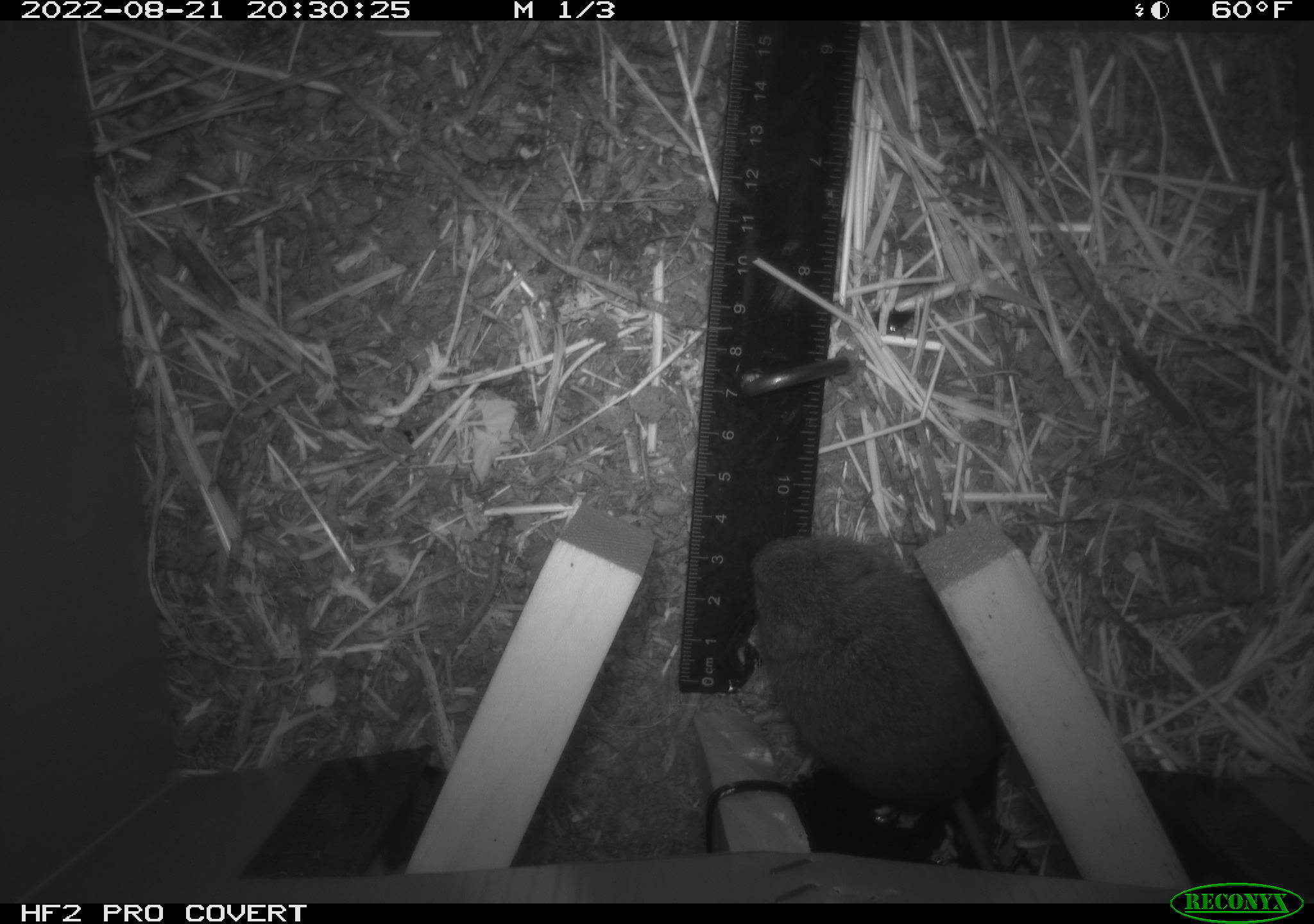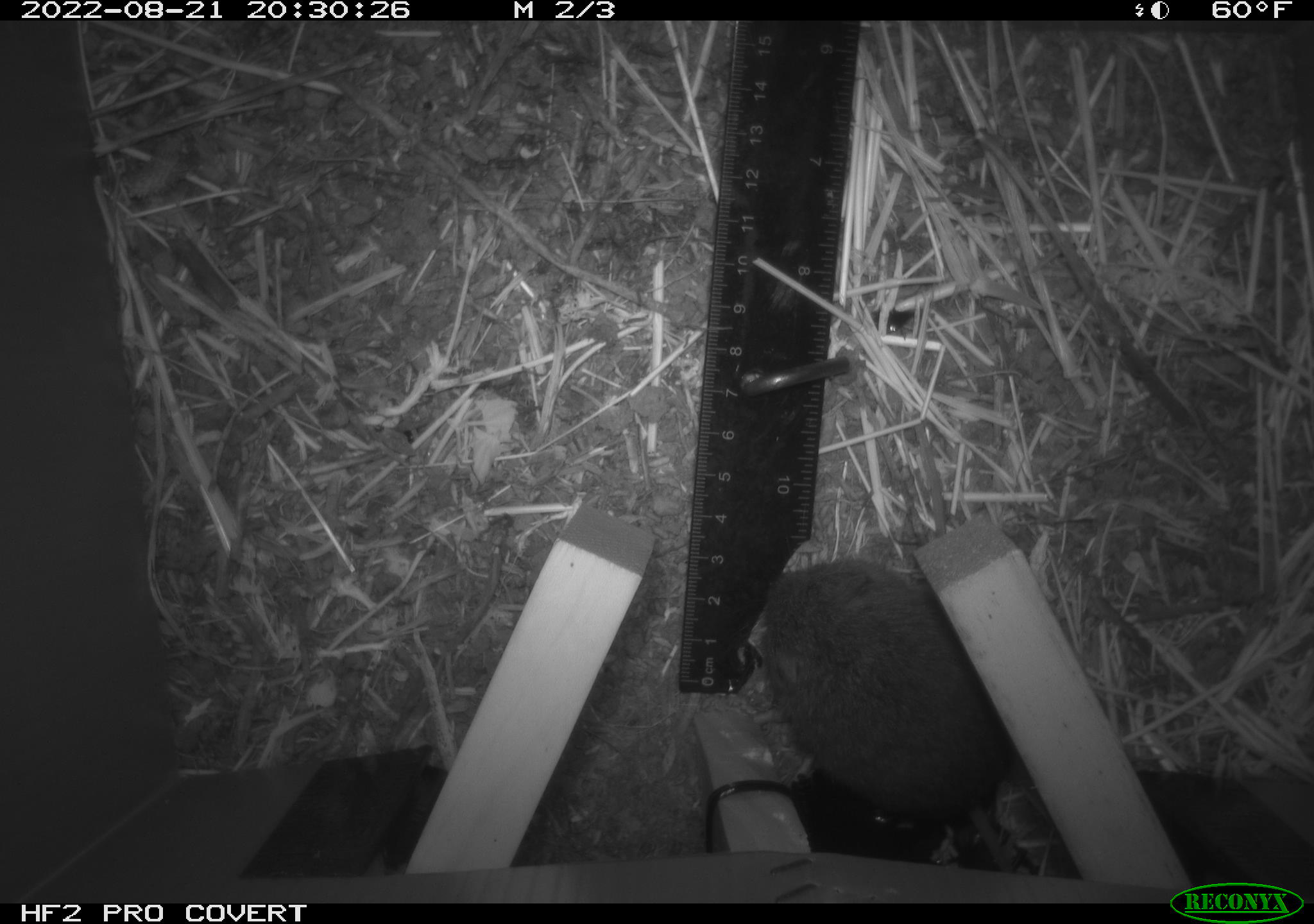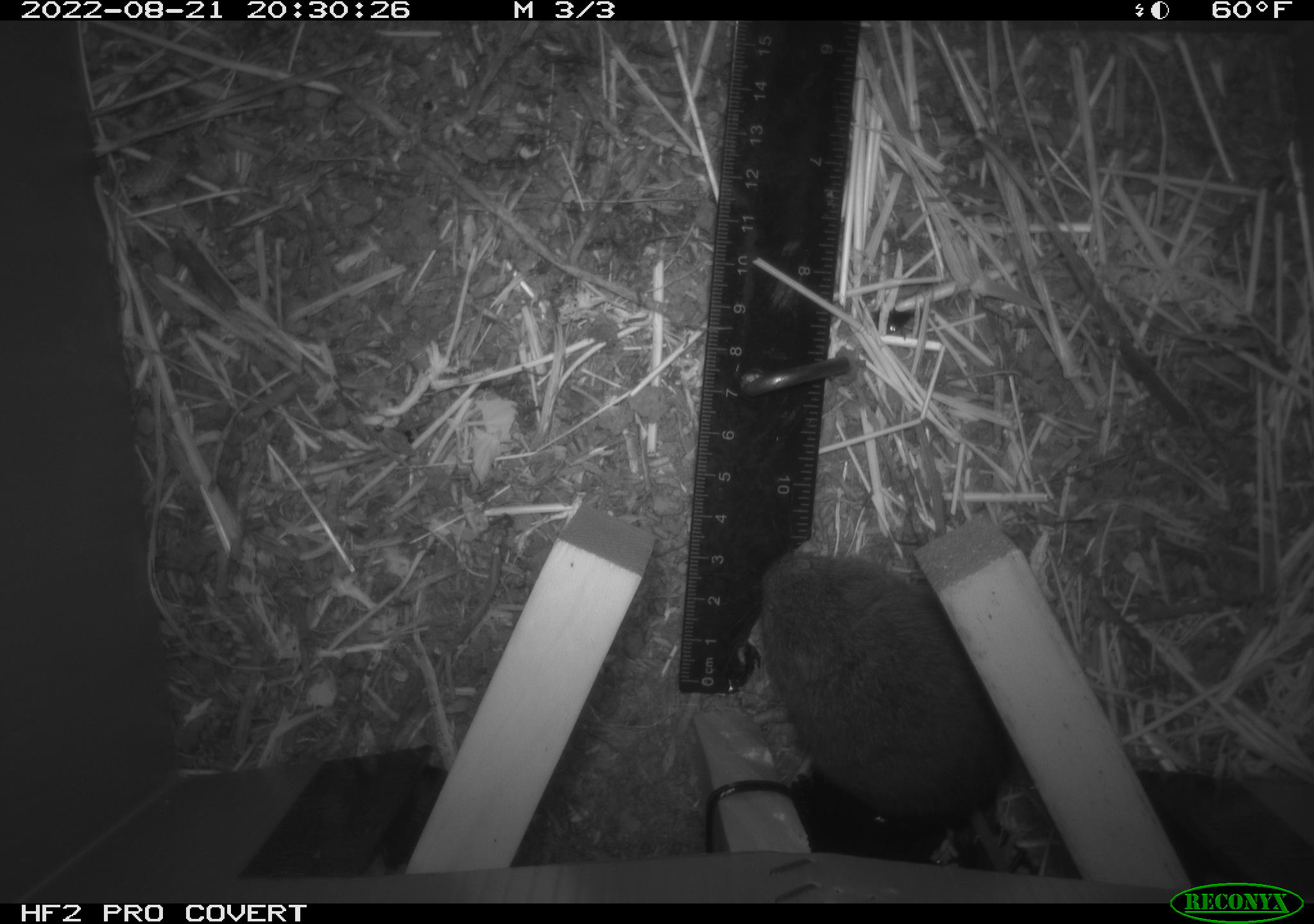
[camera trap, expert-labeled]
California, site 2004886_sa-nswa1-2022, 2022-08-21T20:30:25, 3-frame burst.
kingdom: Animalia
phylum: Chordata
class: Mammalia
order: Rodentia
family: Cricetidae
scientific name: Cricetidae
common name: hamsters, voles, lemmings, and allies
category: cricetidae family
Cricetidae family (hamsters, voles, lemmings, and allies) (Cricetidae).